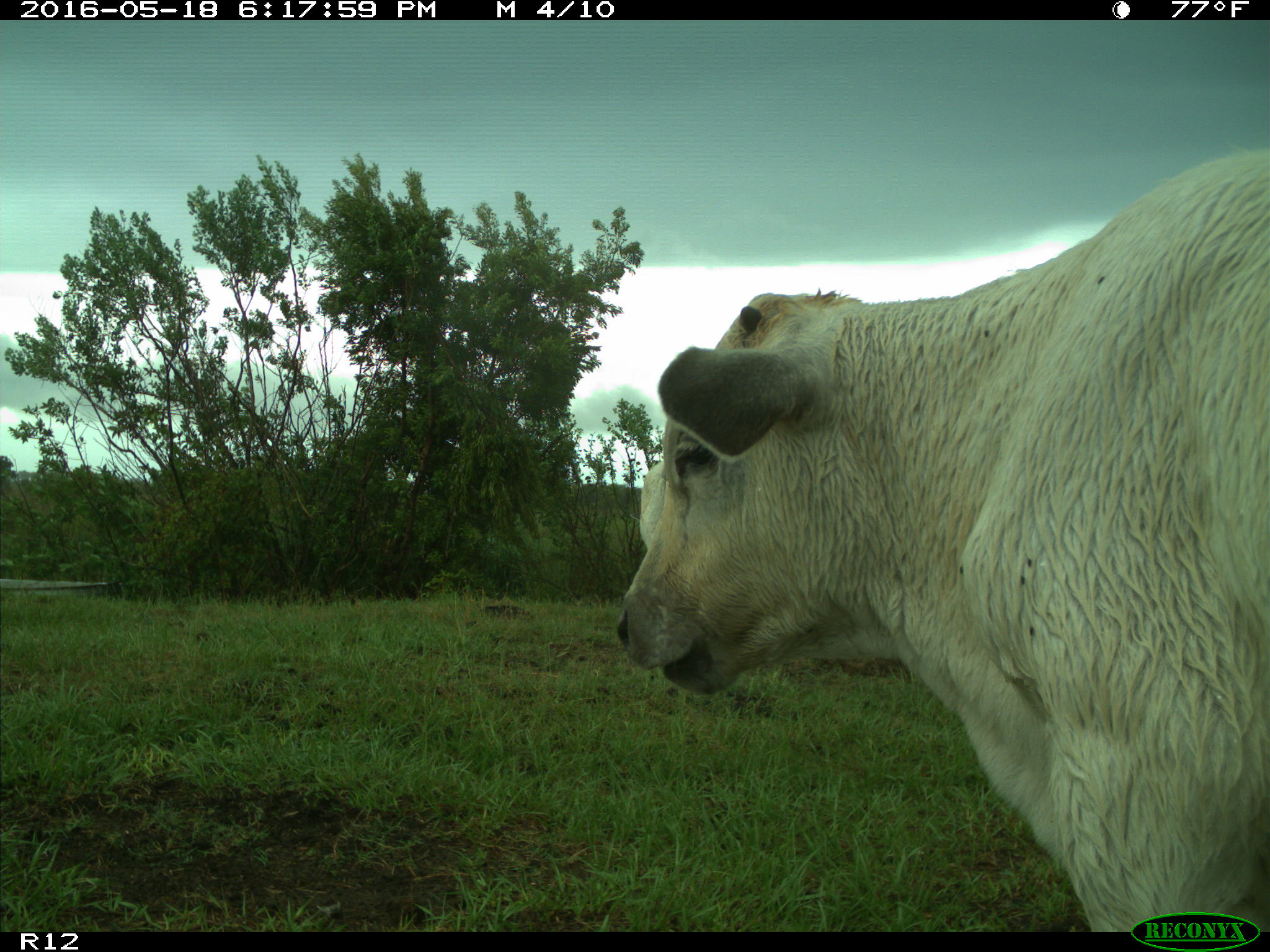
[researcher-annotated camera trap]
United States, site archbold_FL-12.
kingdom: Animalia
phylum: Chordata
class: Mammalia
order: Artiodactyla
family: Bovidae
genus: Bos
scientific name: Bos taurus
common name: domestic cow